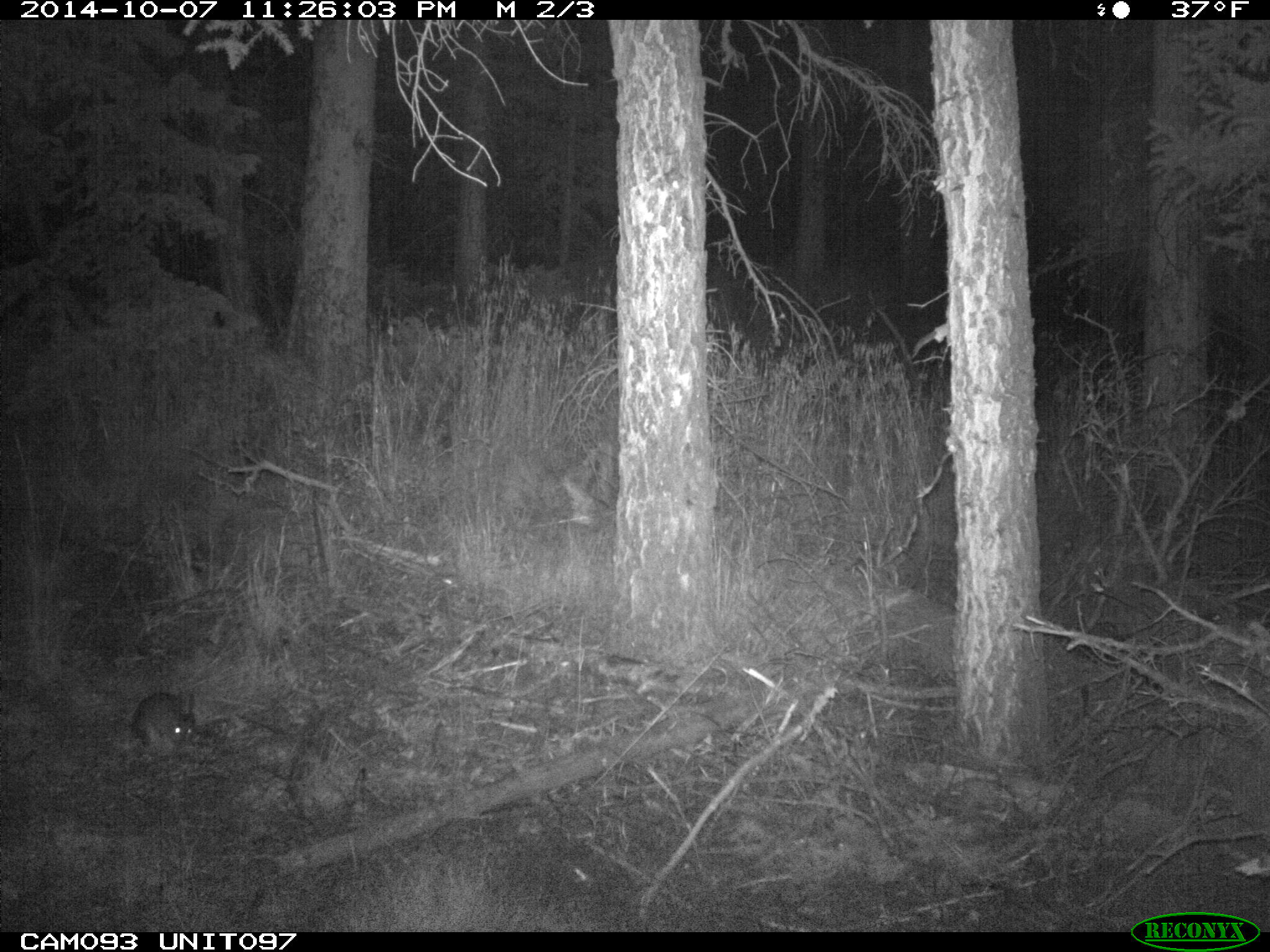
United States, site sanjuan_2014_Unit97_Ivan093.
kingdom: Animalia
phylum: Chordata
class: Mammalia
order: Lagomorpha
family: Leporidae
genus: Lepus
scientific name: Lepus americanus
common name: snowshoe hare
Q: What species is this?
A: Lepus americanus (snowshoe hare).